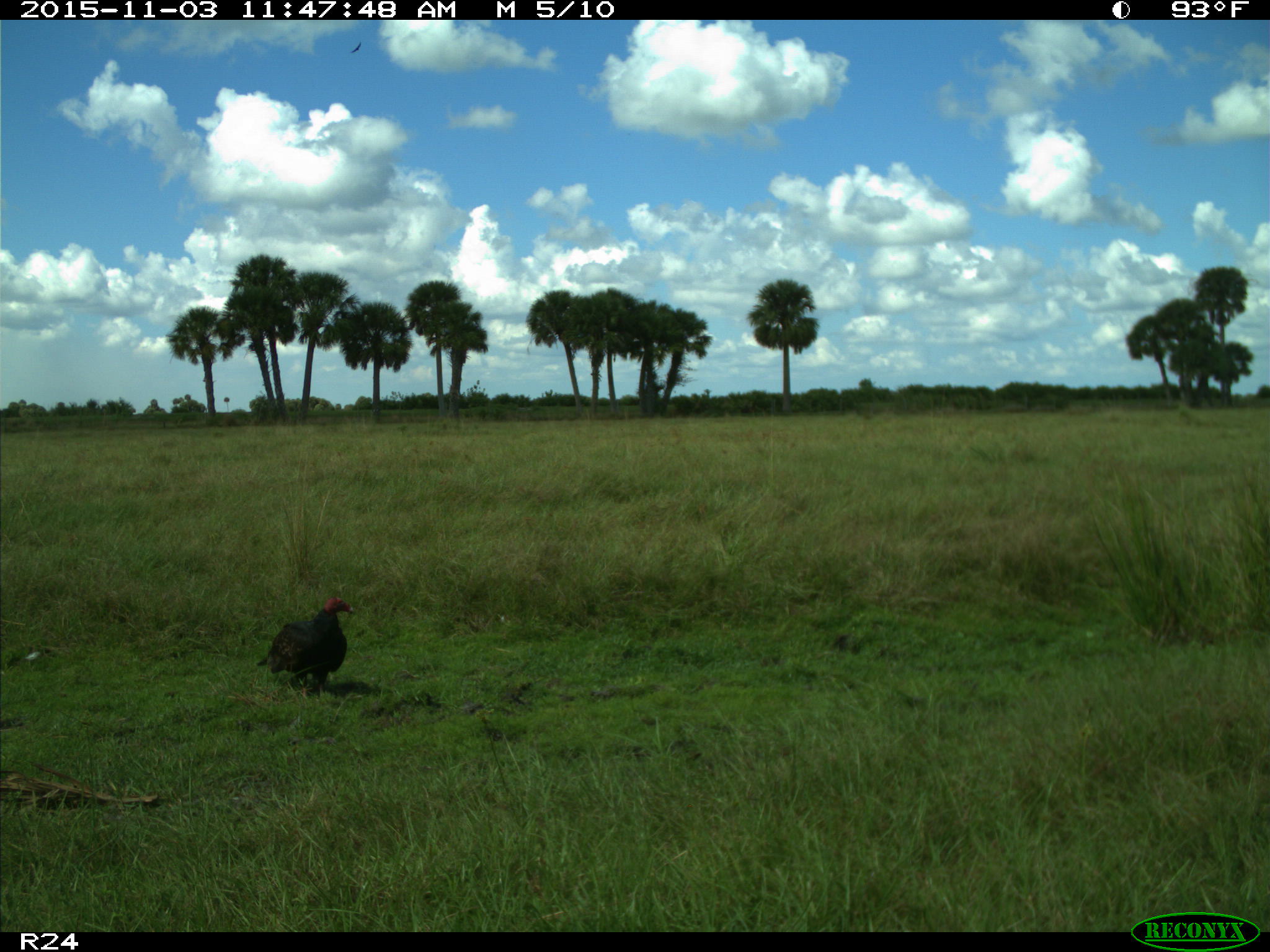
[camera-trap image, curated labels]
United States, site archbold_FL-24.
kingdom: Animalia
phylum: Chordata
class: Aves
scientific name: Aves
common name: birds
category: unidentified bird